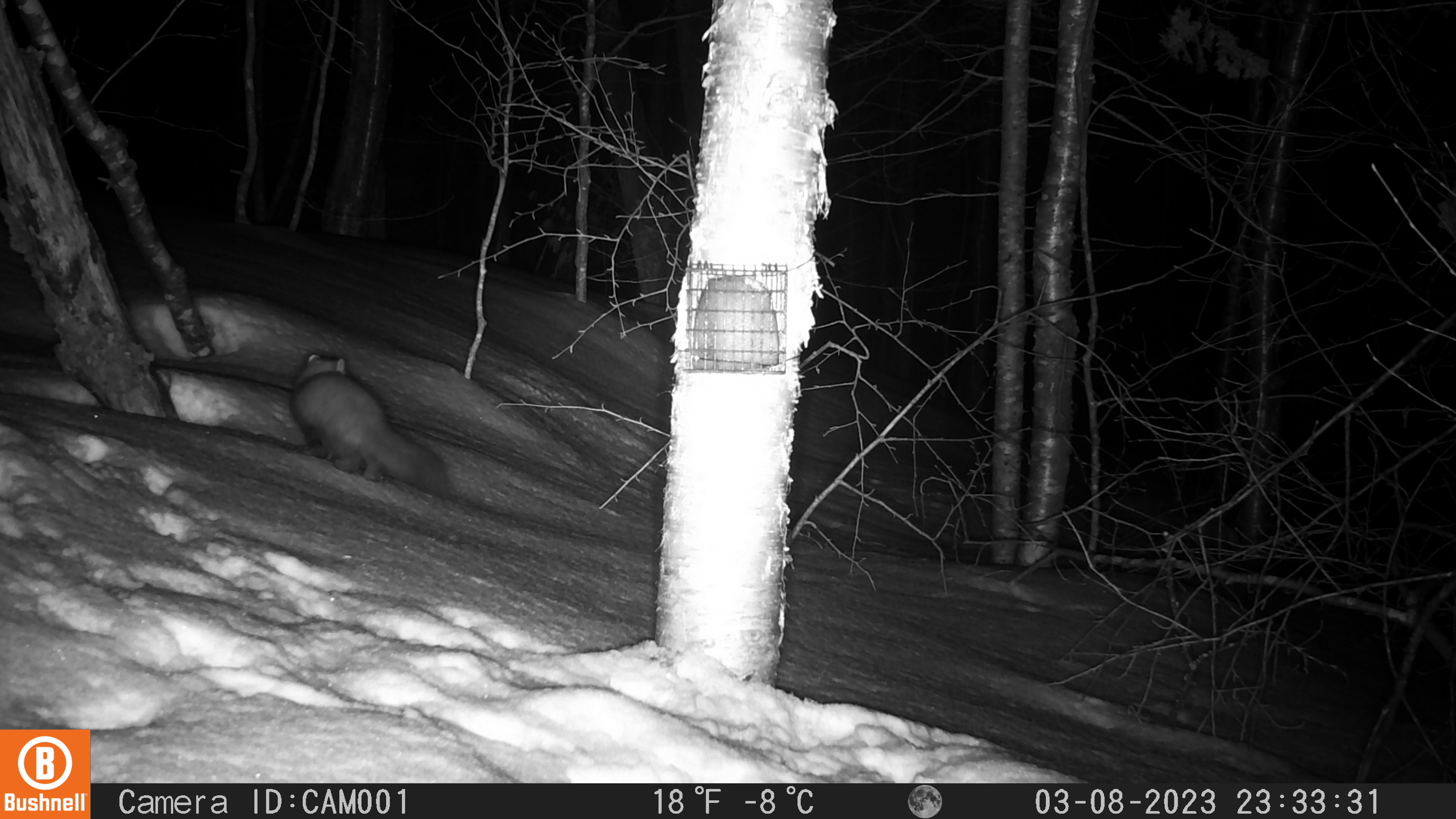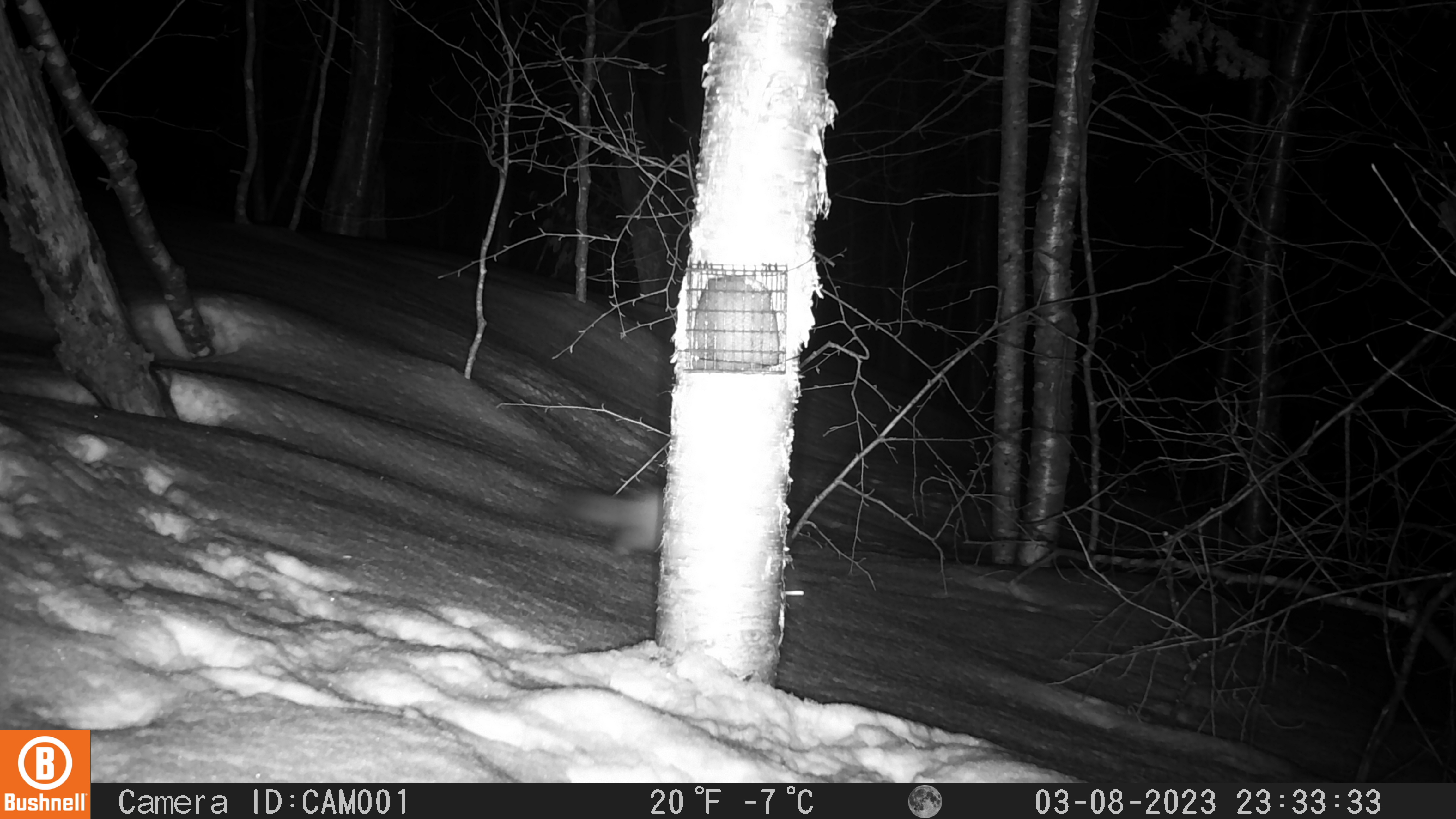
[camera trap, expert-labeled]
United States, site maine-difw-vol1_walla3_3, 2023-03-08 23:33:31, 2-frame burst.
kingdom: Animalia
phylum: Chordata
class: Mammalia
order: Carnivora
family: Mustelidae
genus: Martes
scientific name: Martes americana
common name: american marten